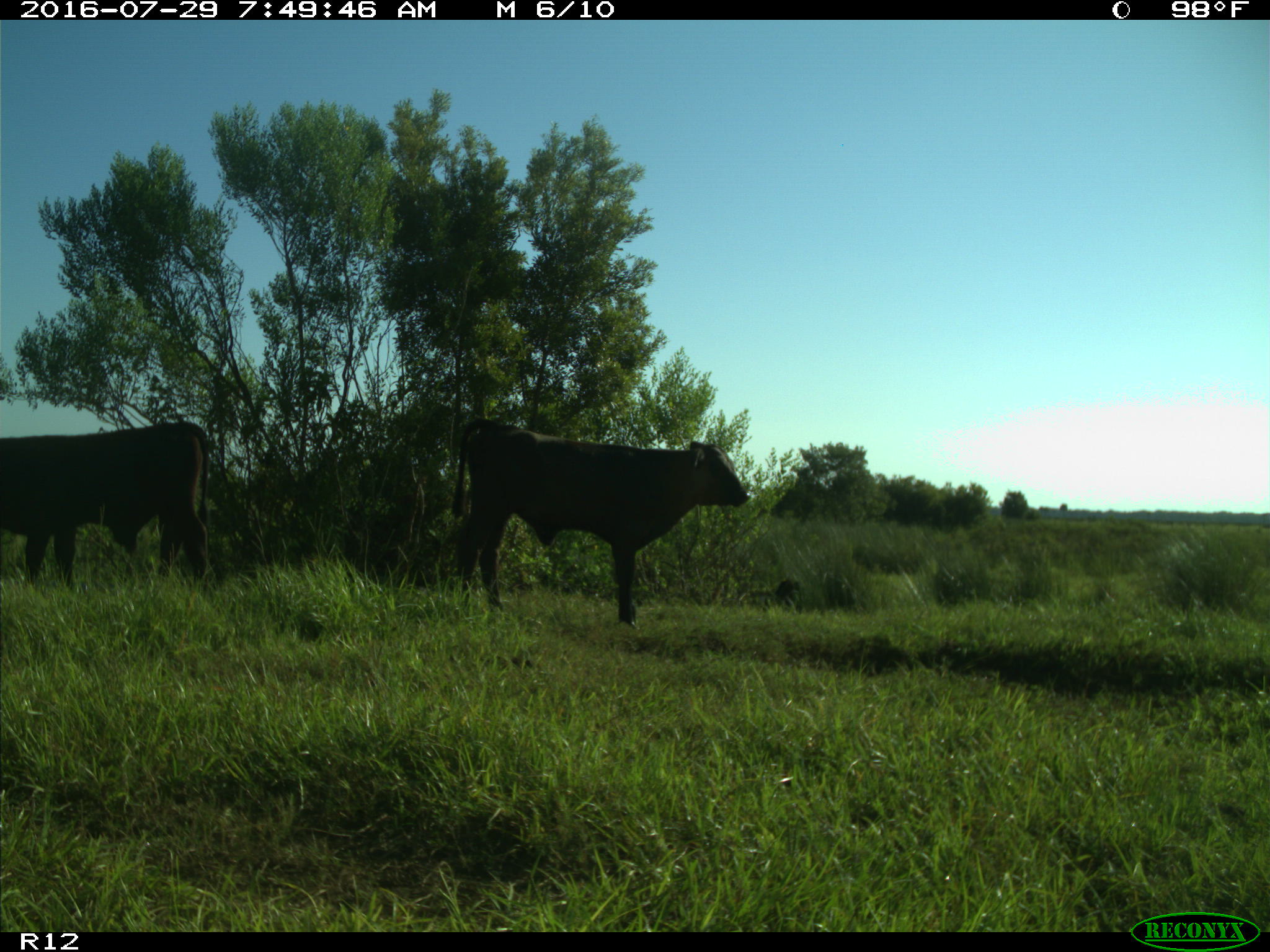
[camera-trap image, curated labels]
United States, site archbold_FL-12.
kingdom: Animalia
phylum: Chordata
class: Mammalia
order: Artiodactyla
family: Bovidae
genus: Bos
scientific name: Bos taurus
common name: domestic cow